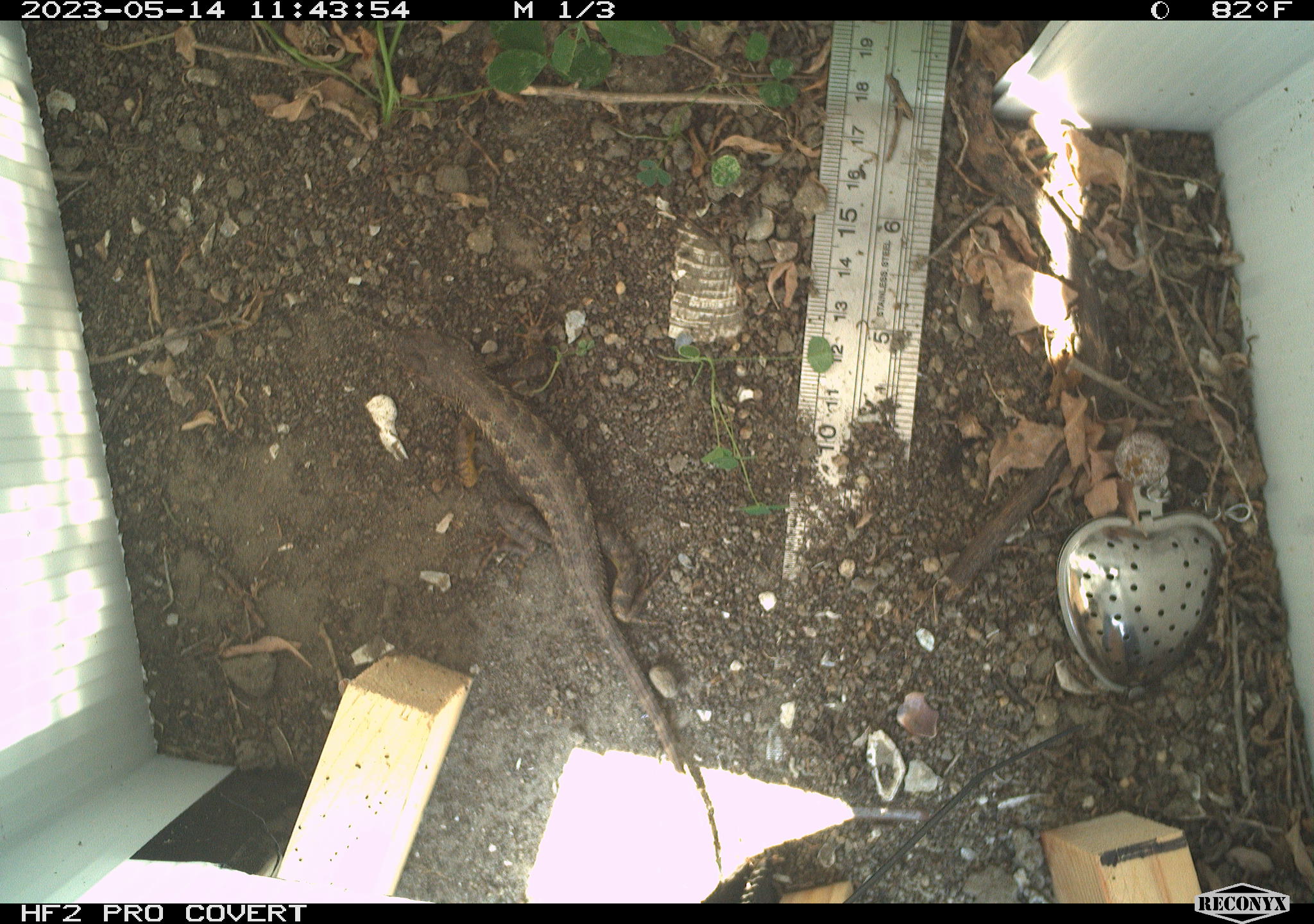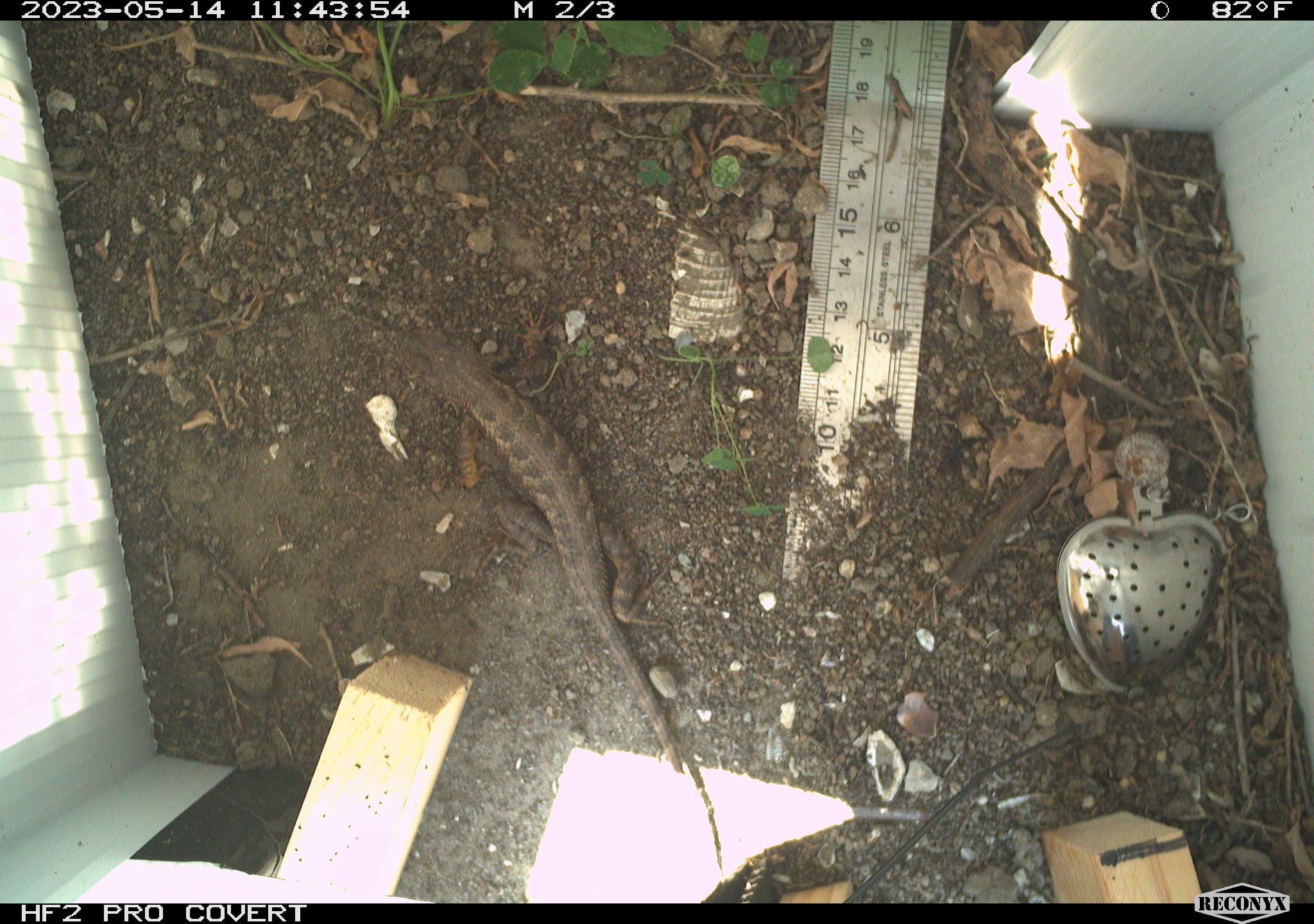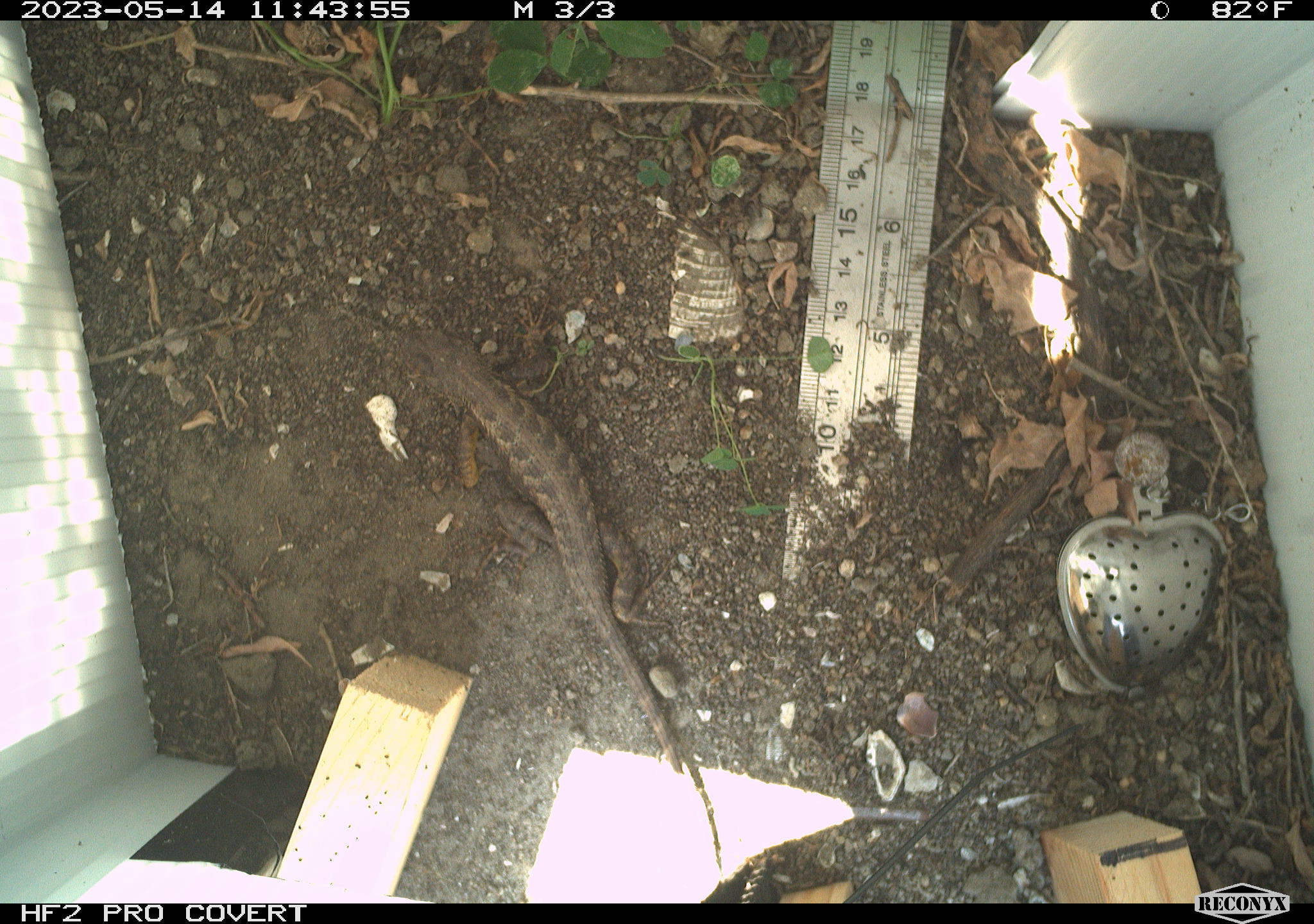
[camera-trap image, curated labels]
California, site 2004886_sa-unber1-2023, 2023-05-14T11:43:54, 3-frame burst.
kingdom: Animalia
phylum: Chordata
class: Reptilia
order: Squamata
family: Phrynosomatidae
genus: Sceloporus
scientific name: Sceloporus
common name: spiny lizards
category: sceloporus species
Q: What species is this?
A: Sceloporus species (spiny lizards) (Sceloporus).